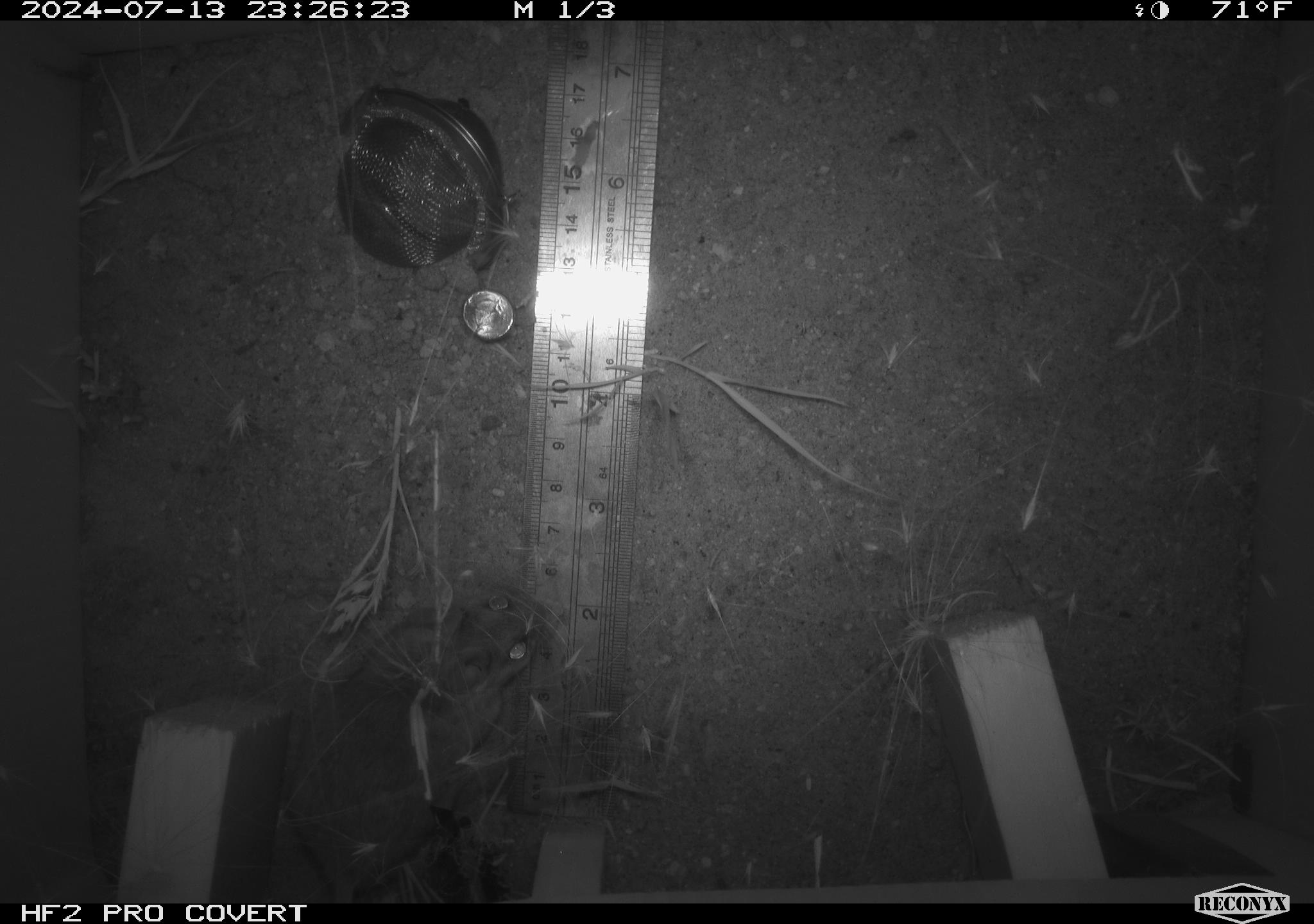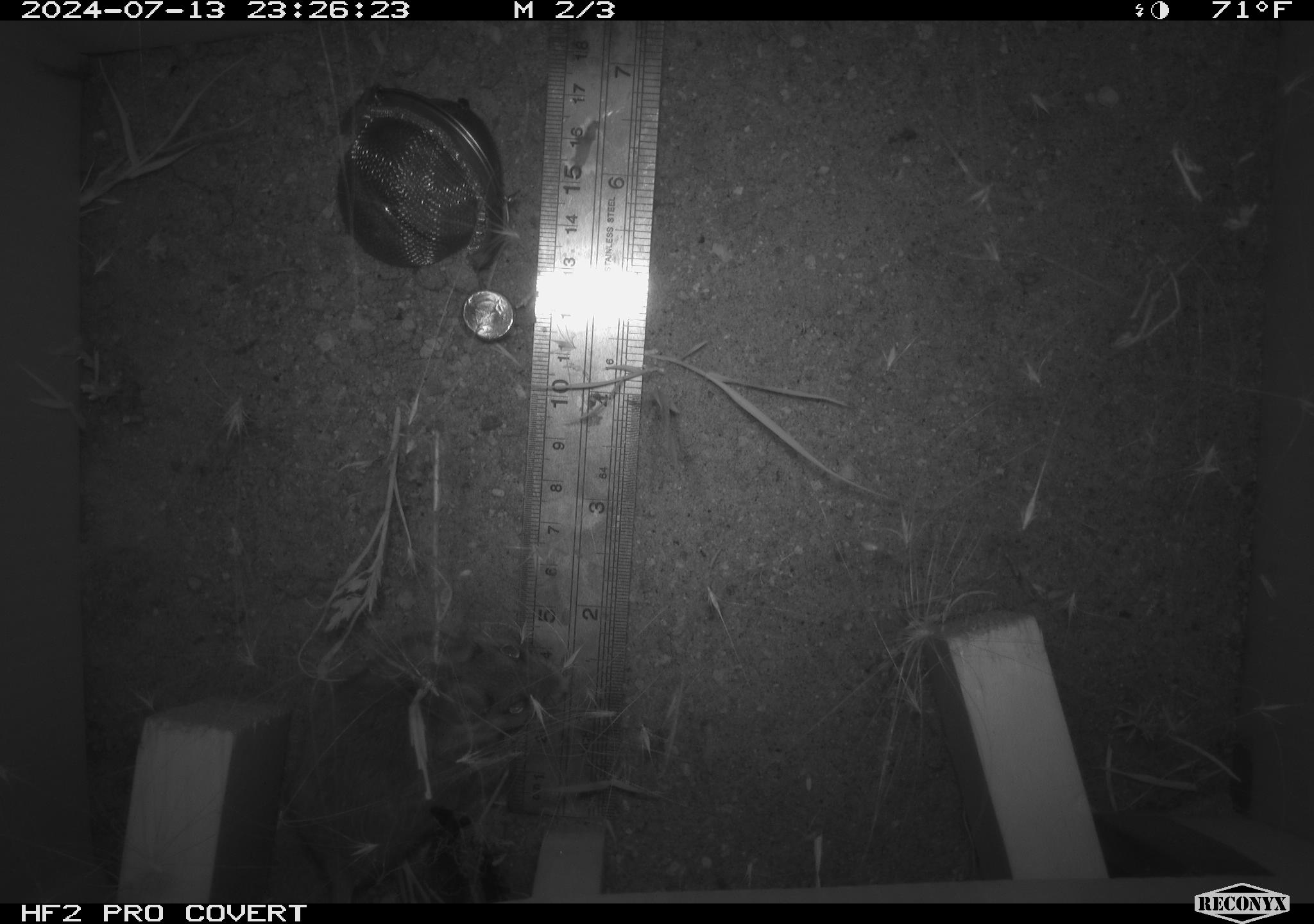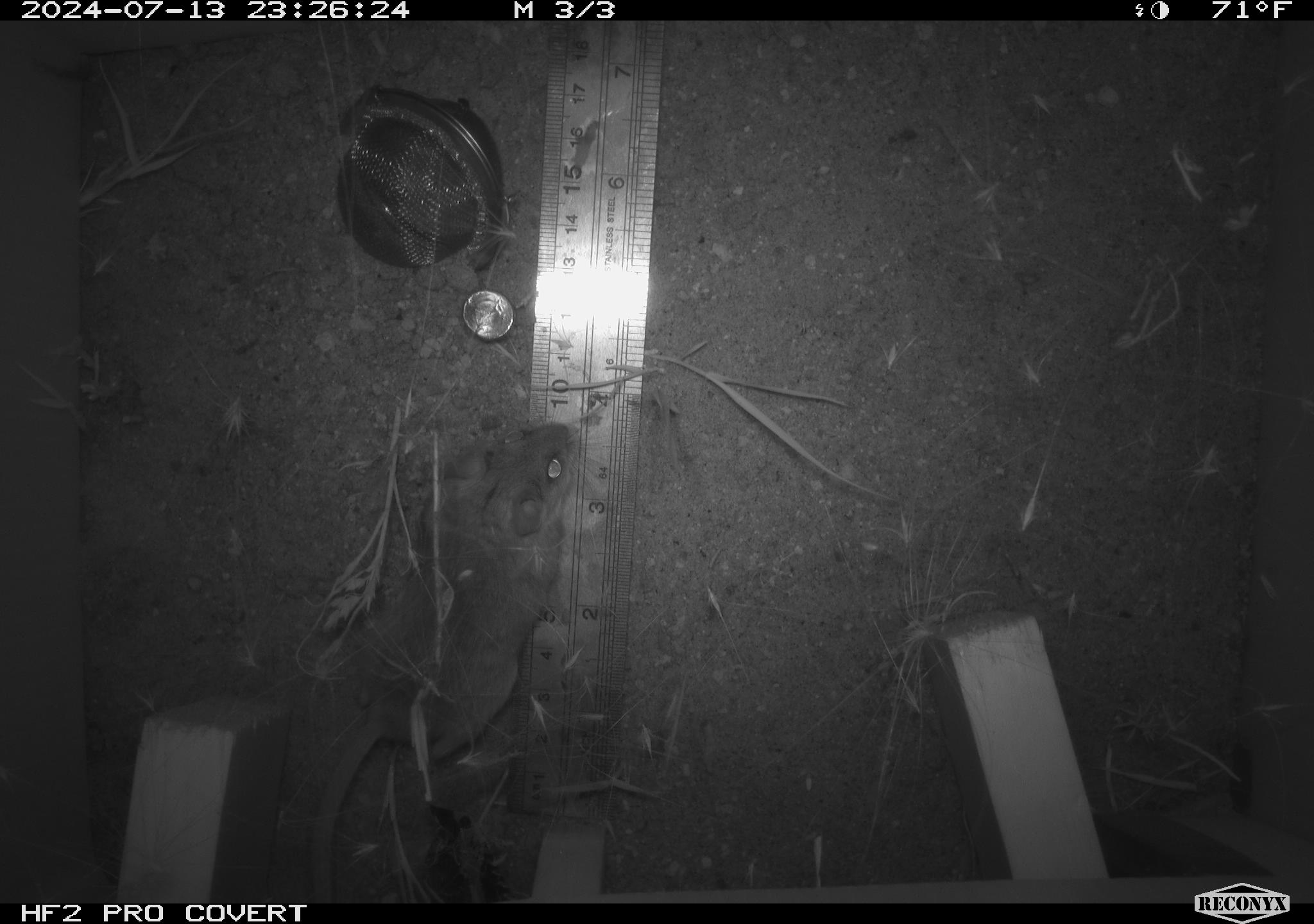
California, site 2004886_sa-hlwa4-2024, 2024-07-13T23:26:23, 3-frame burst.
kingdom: Animalia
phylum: Chordata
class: Mammalia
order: Rodentia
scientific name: Rodentia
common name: rodent